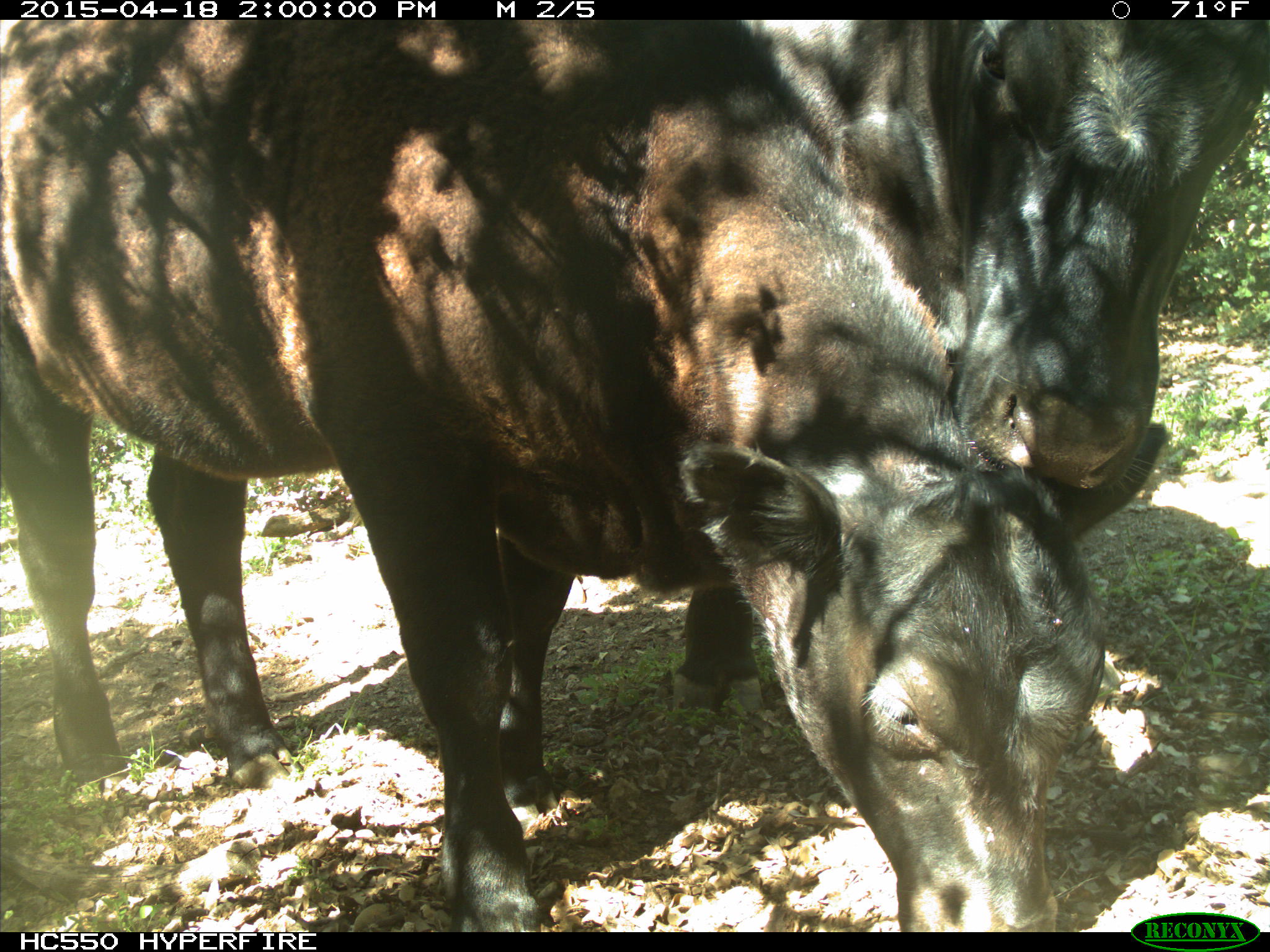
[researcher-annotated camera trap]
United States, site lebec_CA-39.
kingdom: Animalia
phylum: Chordata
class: Mammalia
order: Artiodactyla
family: Bovidae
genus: Bos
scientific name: Bos taurus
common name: domestic cow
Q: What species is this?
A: Bos taurus (domestic cow).